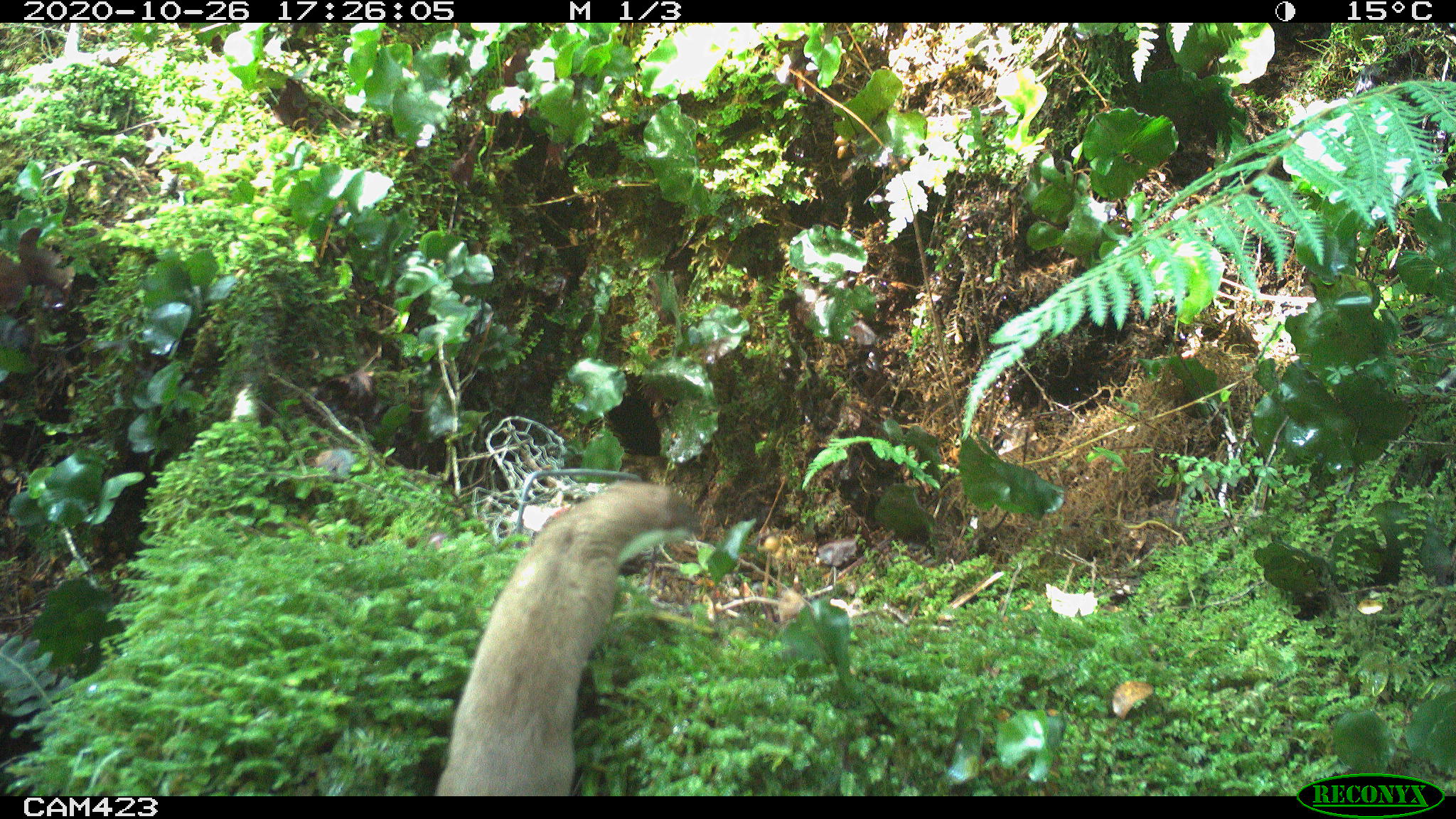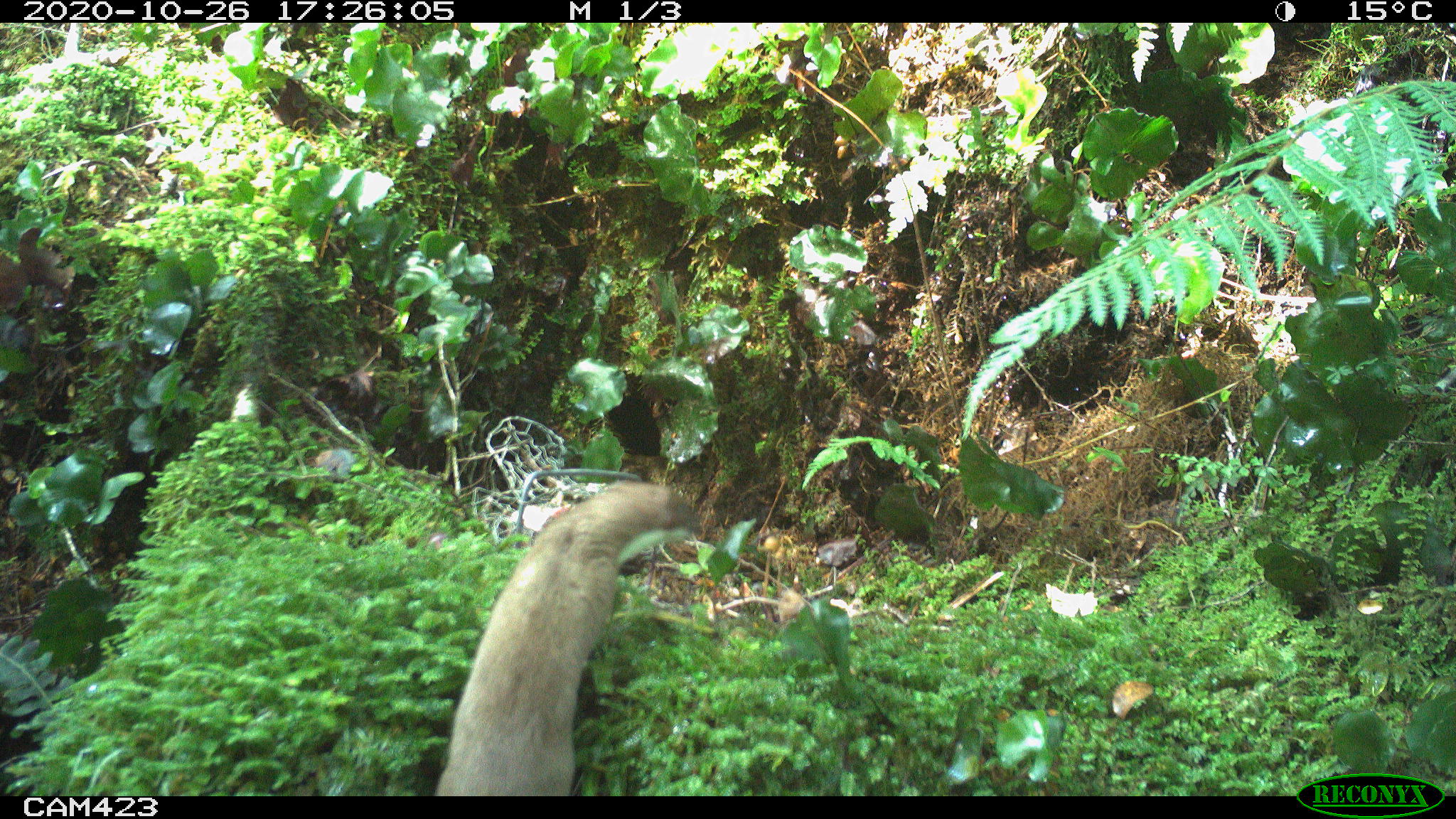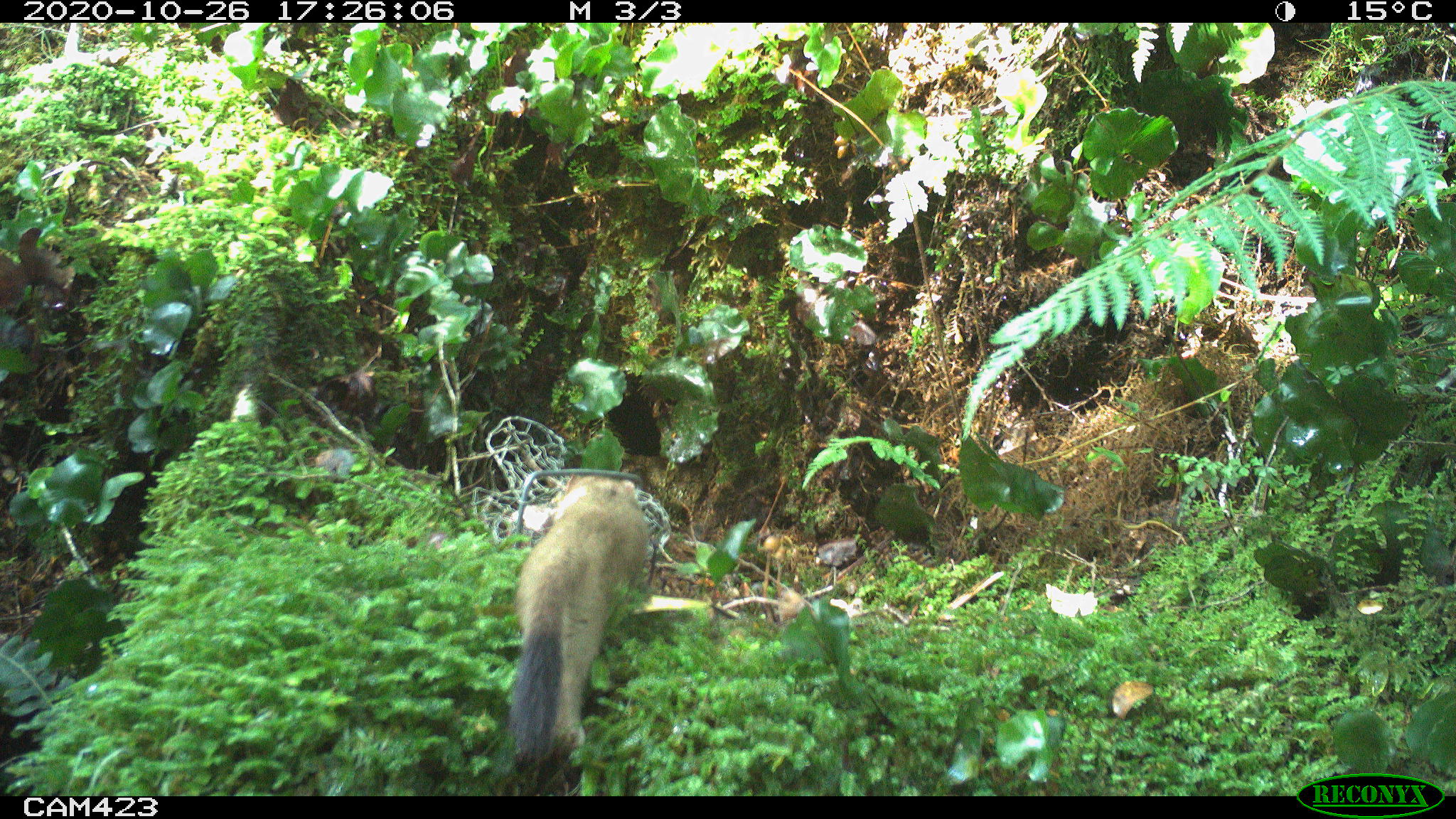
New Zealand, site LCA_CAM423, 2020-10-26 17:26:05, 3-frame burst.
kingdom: Animalia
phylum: Chordata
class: Mammalia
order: Carnivora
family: Mustelidae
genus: Mustela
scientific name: Mustela erminea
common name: stoat